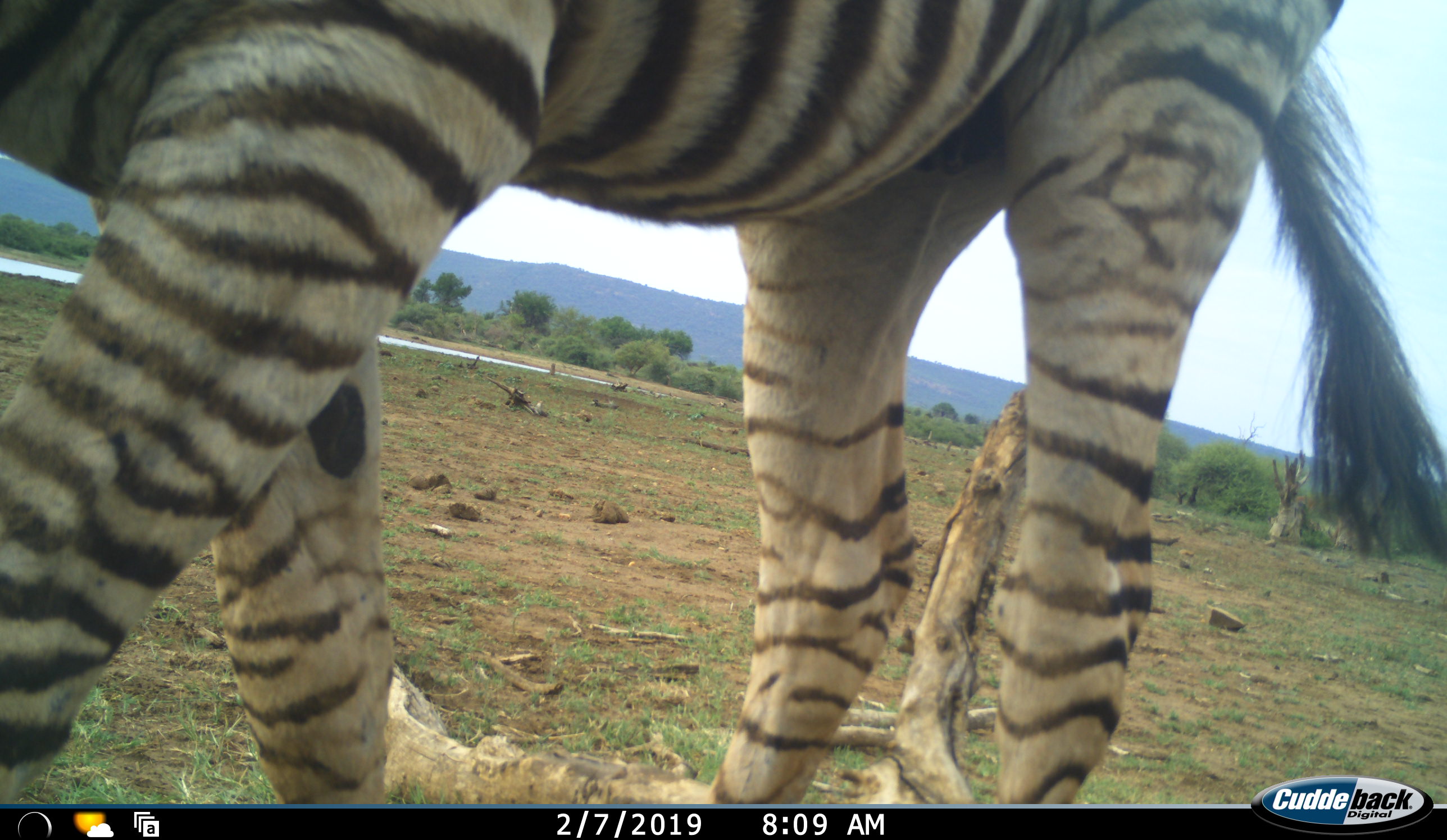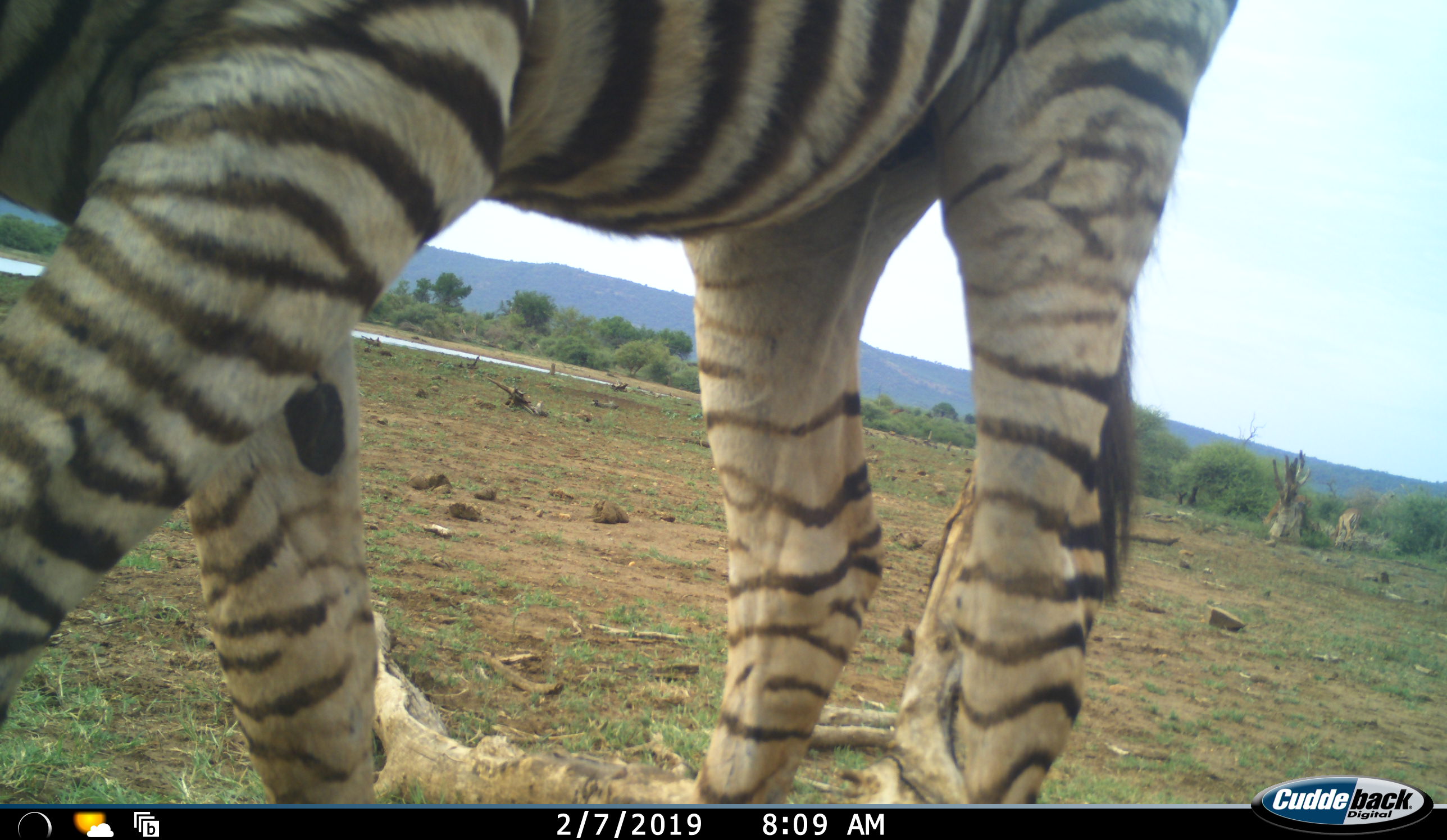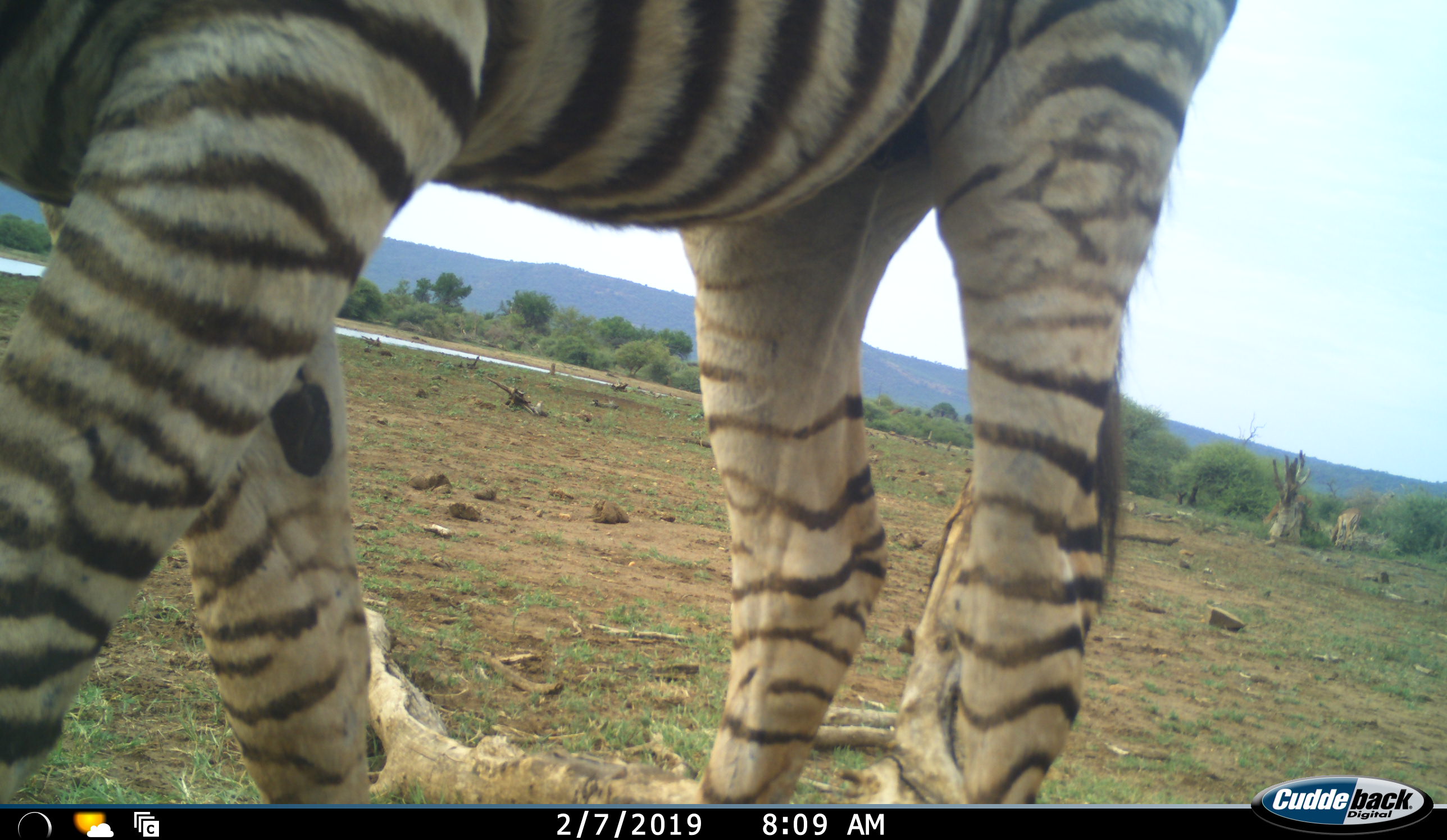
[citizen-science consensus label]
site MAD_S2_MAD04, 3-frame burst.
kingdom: Animalia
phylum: Chordata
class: Mammalia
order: Perissodactyla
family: Equidae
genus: Equus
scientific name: Equus quagga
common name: plains zebra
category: zebraplains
Zebraplains (plains zebra) (Equus quagga), count 1. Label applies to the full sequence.